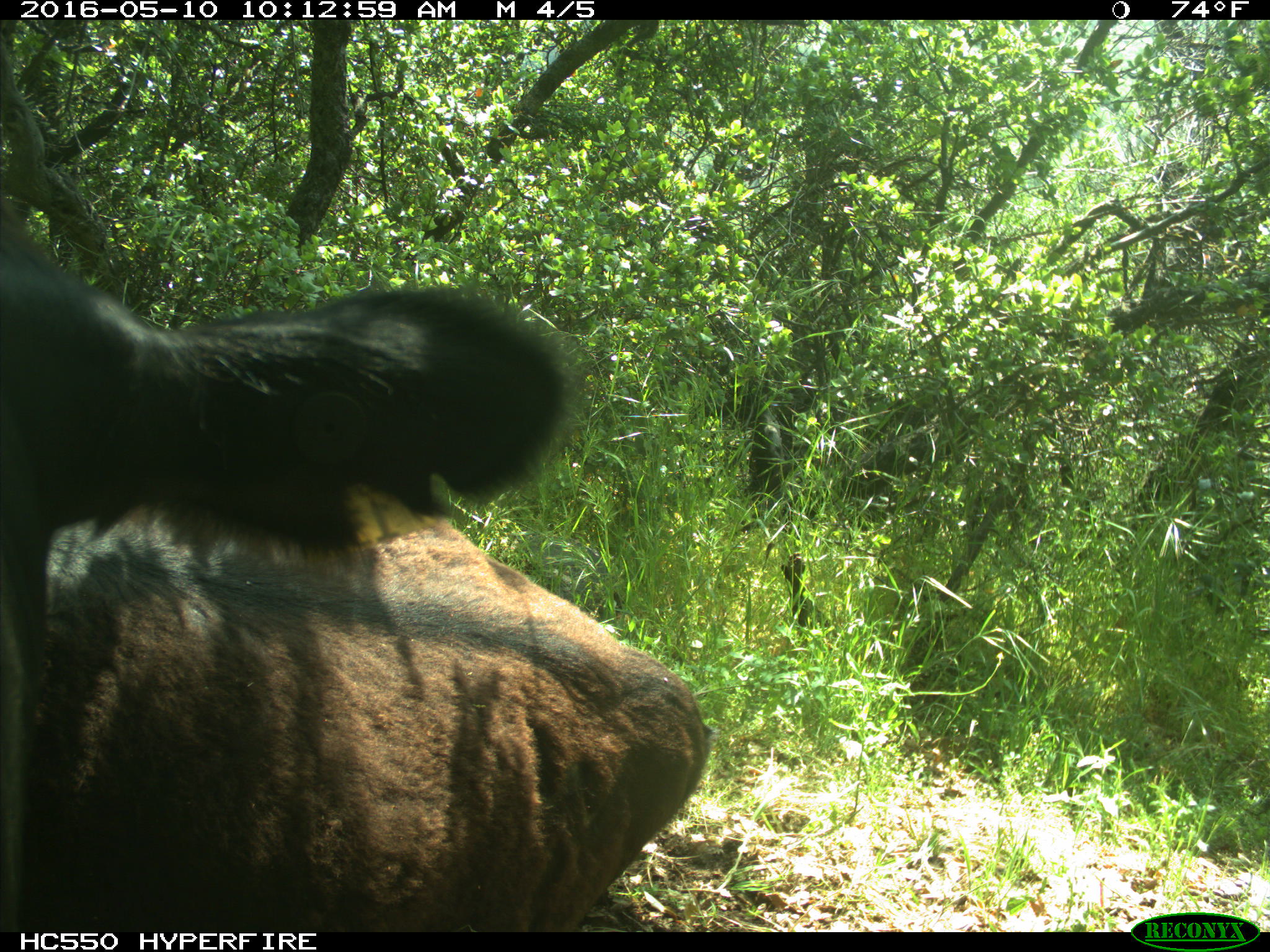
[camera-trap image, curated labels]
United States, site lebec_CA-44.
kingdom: Animalia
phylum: Chordata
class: Mammalia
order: Artiodactyla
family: Bovidae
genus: Bos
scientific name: Bos taurus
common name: domestic cow